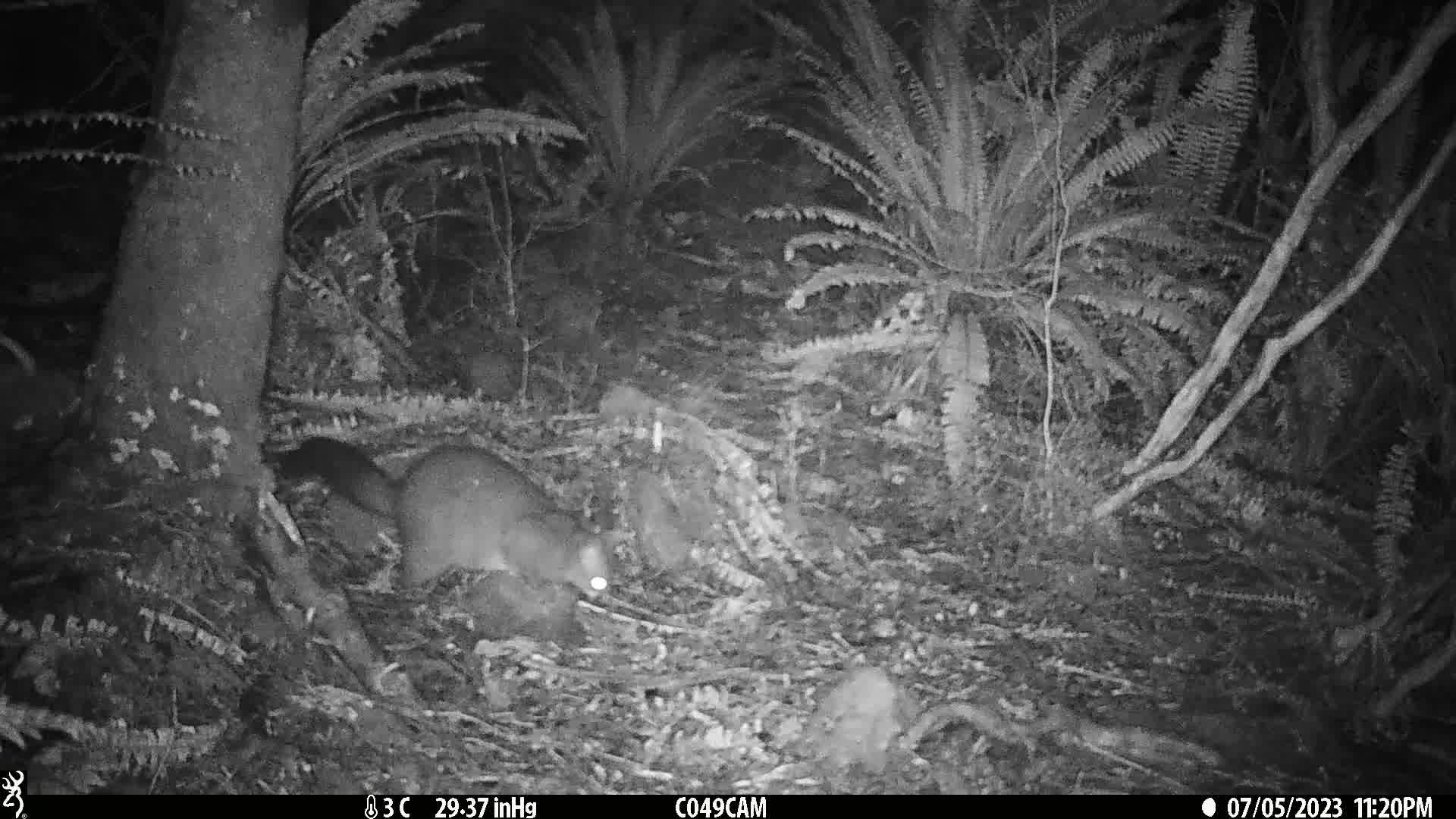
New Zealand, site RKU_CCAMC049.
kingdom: Animalia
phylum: Chordata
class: Mammalia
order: Diprotodontia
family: Phalangeridae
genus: Trichosurus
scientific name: Trichosurus vulpecula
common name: common brushtail possum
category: possum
Possum (common brushtail possum) (Trichosurus vulpecula).